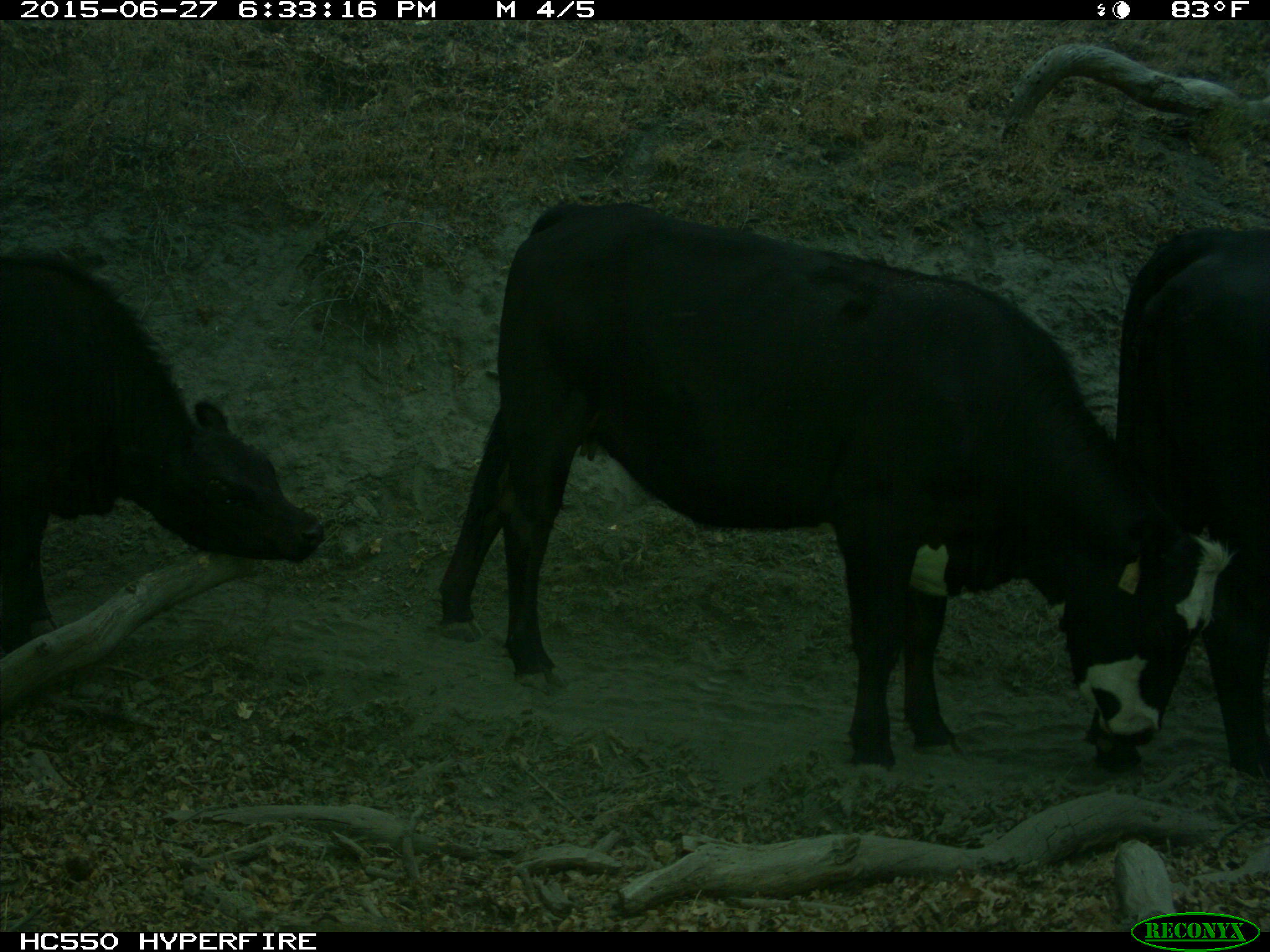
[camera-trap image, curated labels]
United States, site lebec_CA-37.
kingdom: Animalia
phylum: Chordata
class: Mammalia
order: Artiodactyla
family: Bovidae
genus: Bos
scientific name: Bos taurus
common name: domestic cow